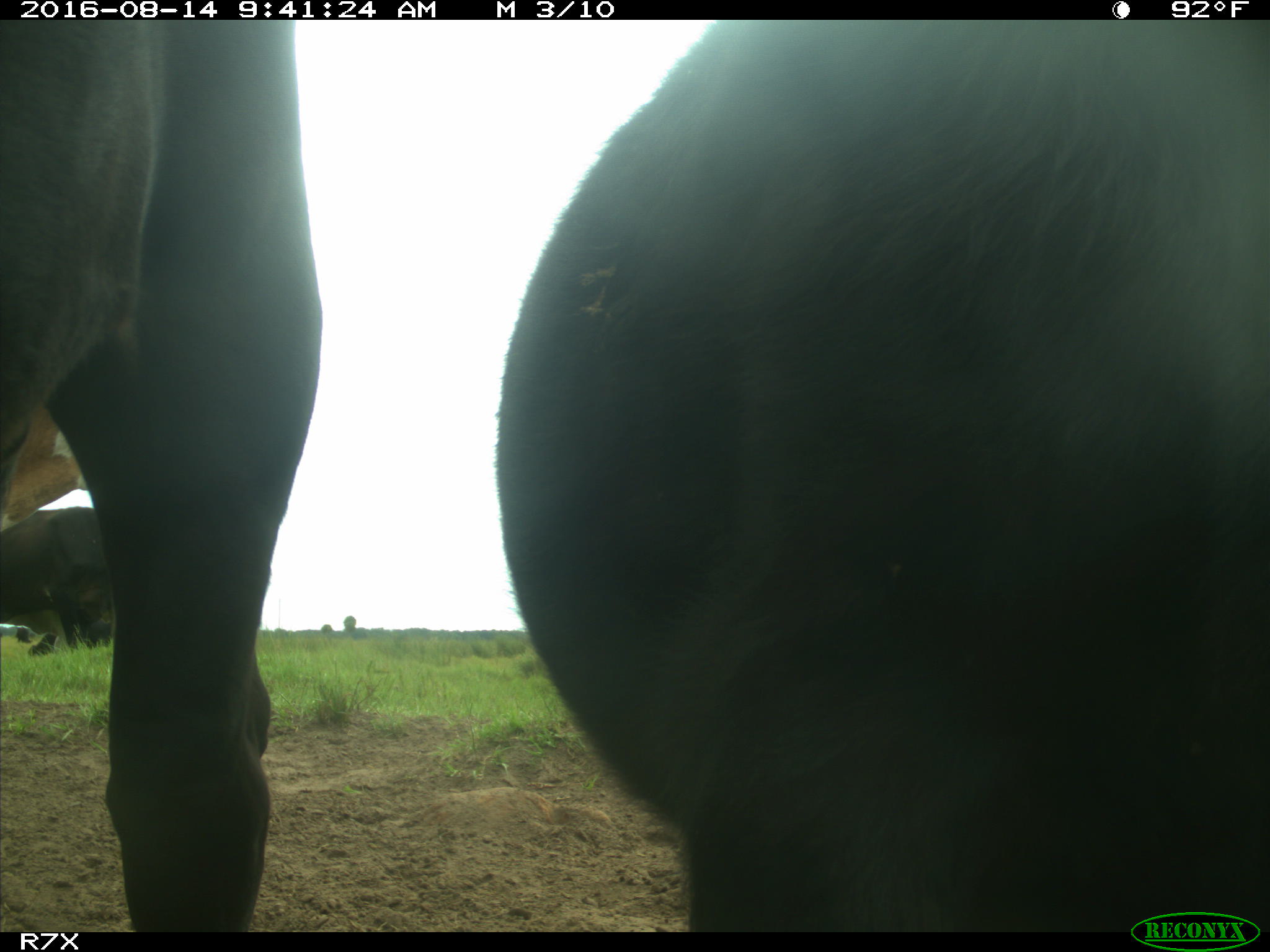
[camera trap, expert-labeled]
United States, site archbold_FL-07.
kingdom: Animalia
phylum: Chordata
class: Mammalia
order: Artiodactyla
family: Bovidae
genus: Bos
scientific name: Bos taurus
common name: domestic cow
Bos taurus (domestic cow).